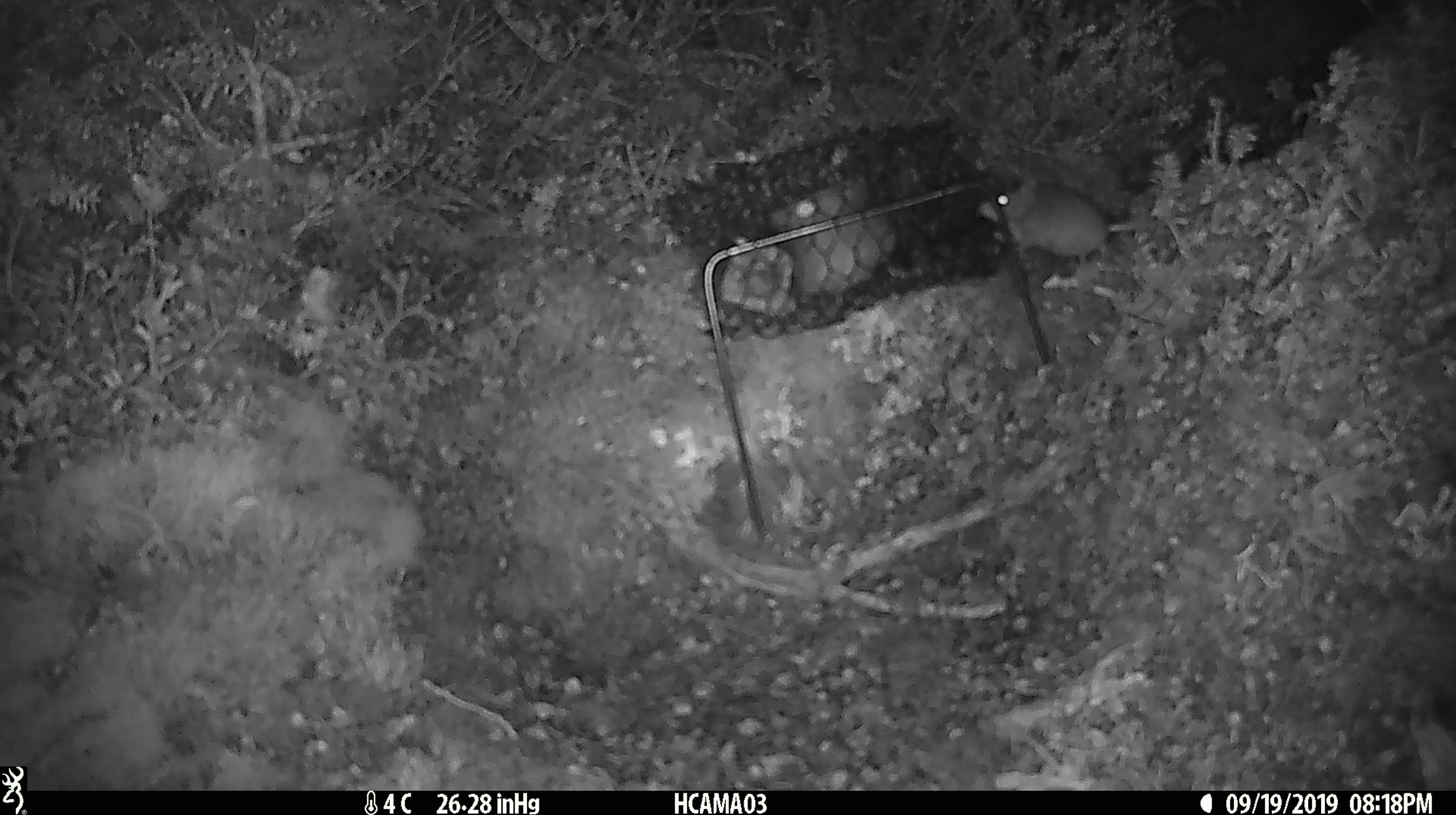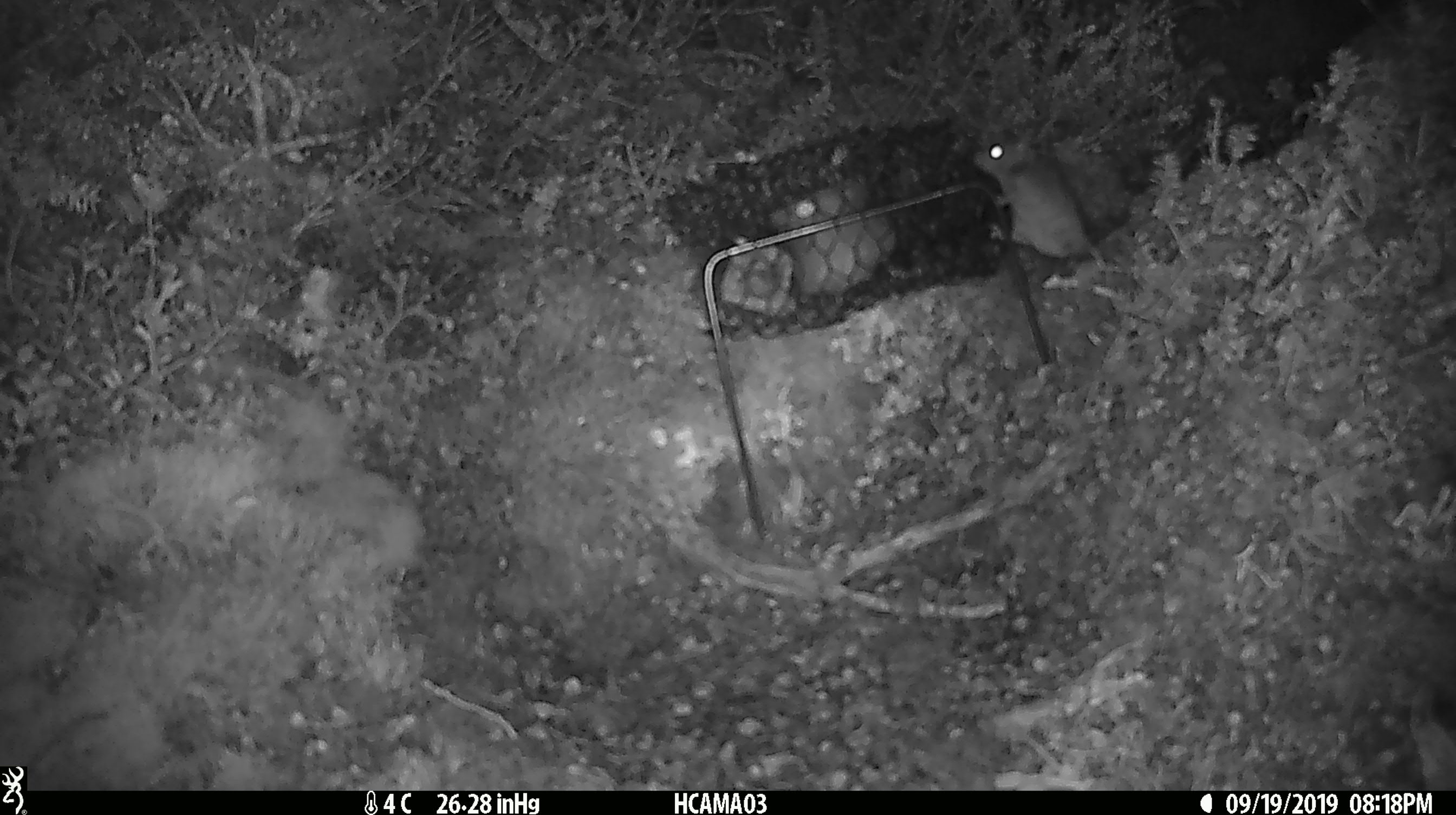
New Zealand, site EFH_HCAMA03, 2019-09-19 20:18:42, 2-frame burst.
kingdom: Animalia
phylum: Chordata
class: Mammalia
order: Rodentia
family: Muridae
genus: Mus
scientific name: Mus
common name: mouse